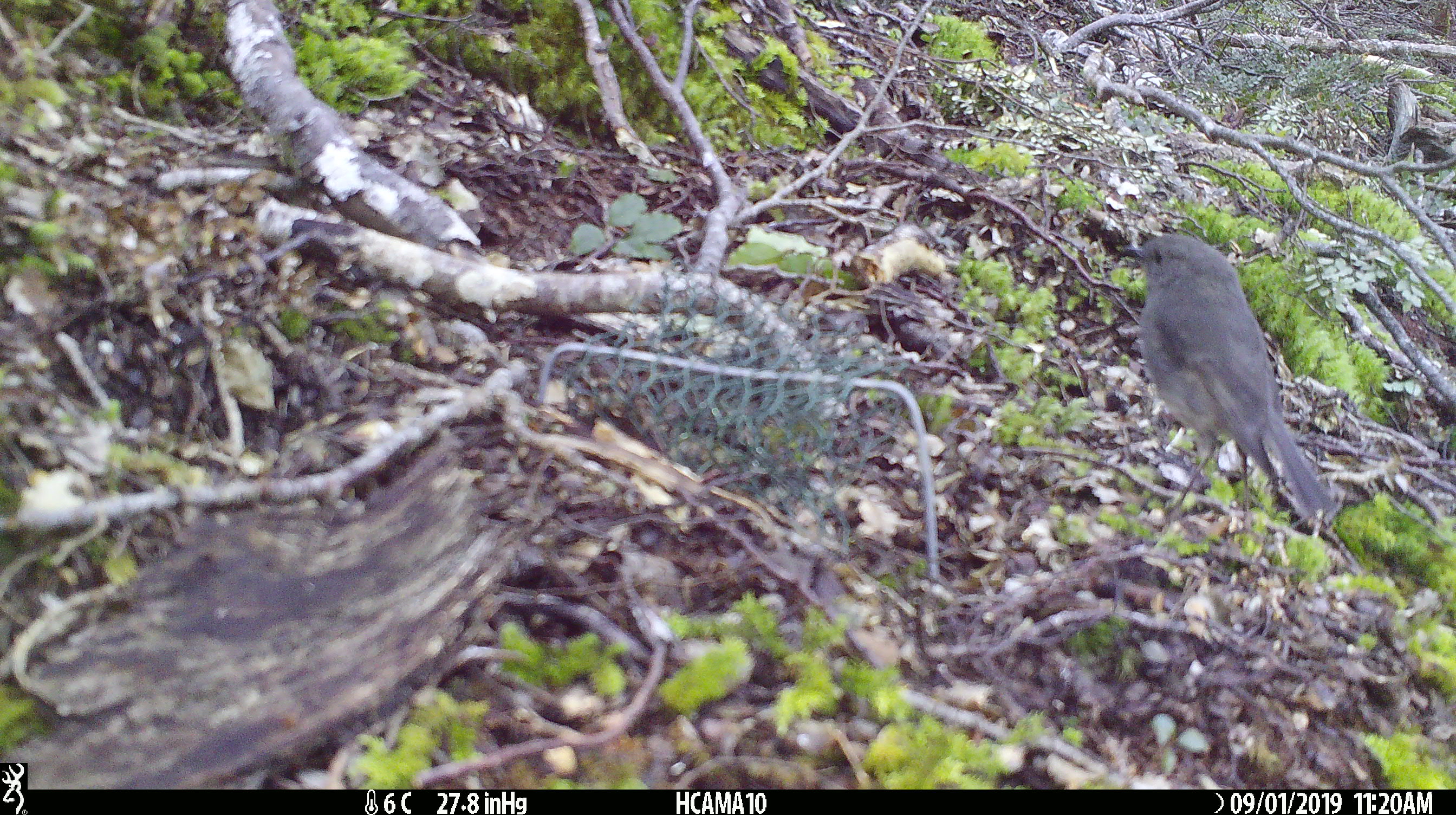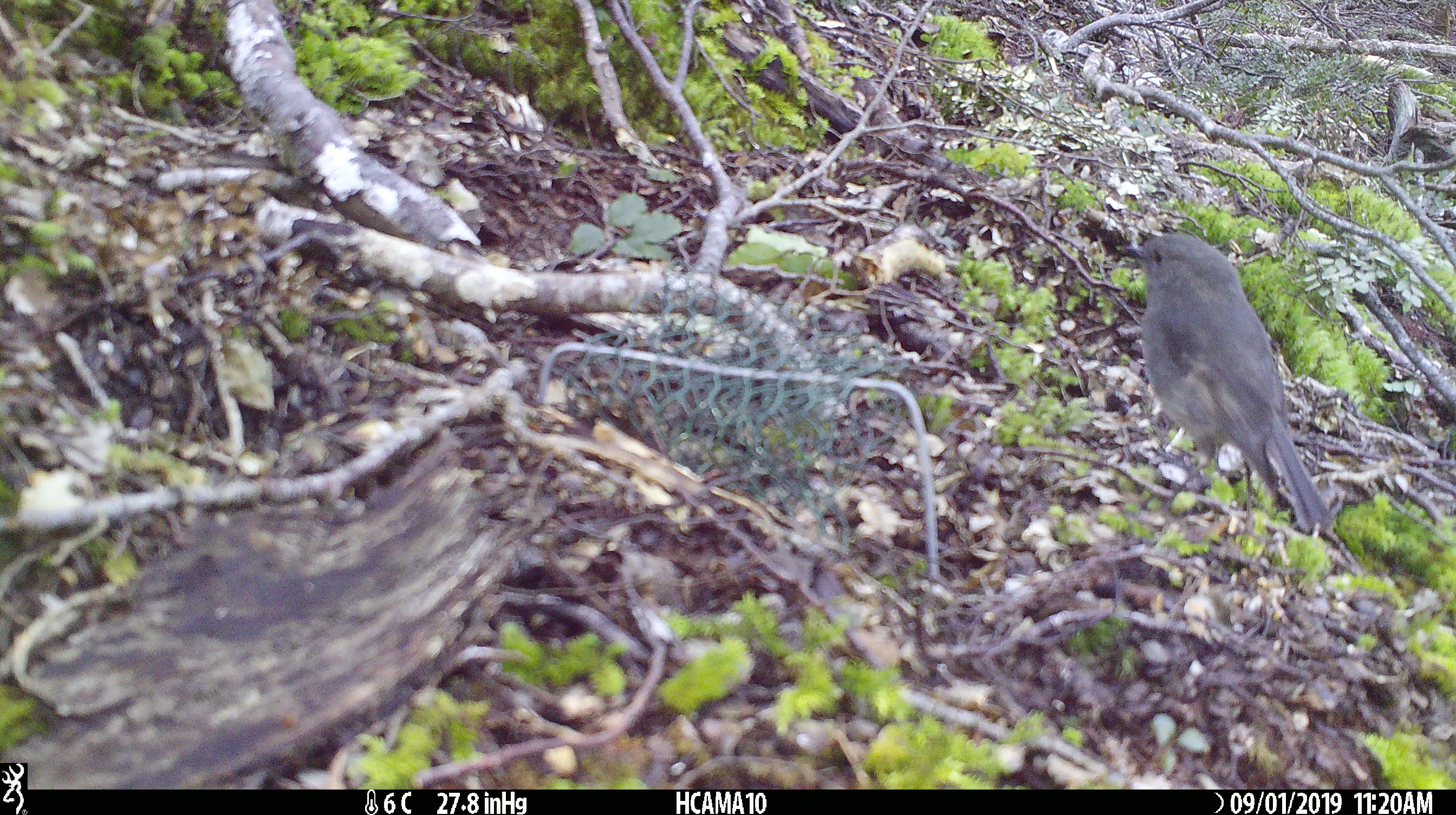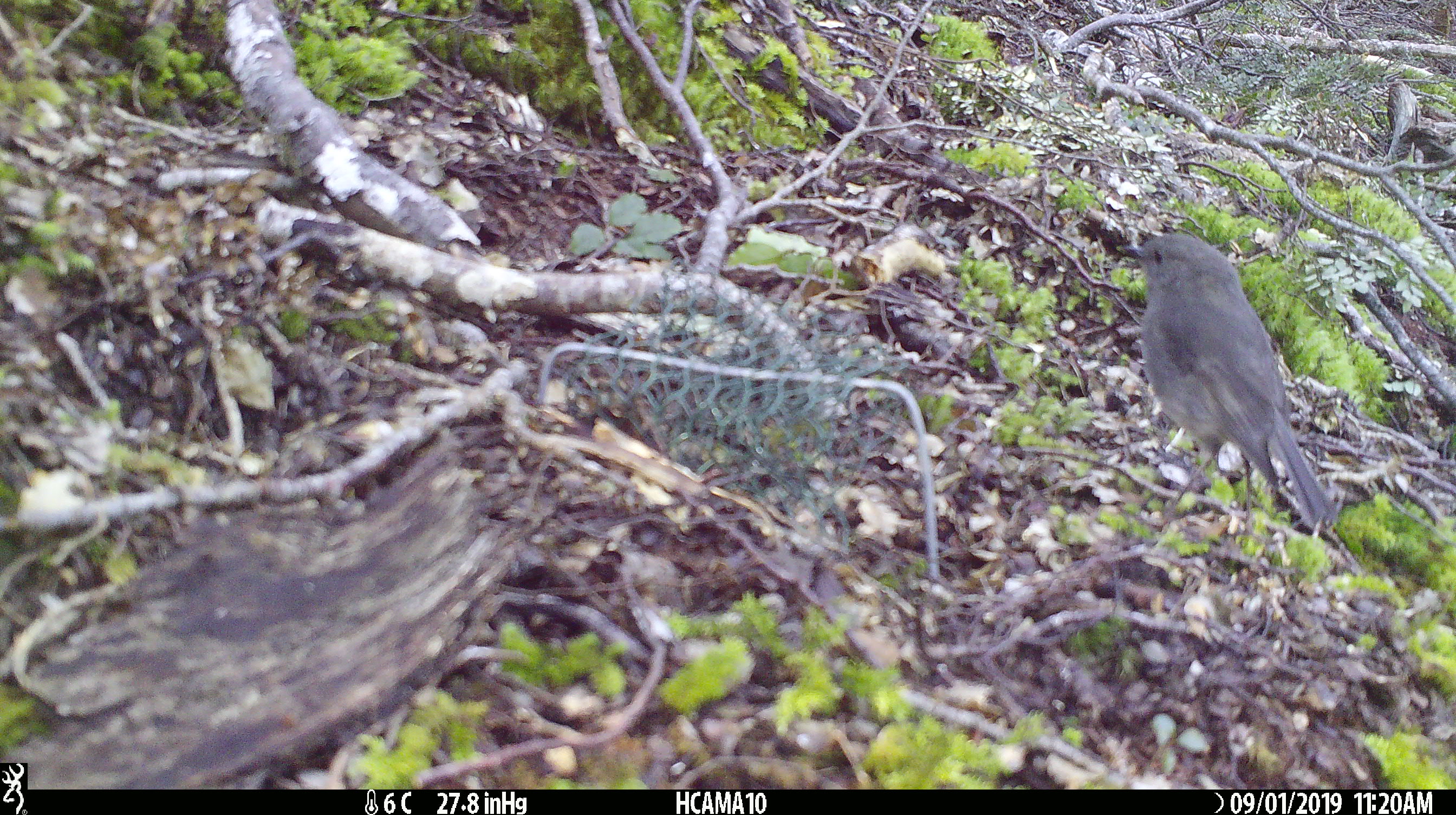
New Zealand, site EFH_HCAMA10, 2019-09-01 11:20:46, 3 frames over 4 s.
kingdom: Animalia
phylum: Chordata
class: Aves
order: Passeriformes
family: Petroicidae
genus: Petroica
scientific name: Petroica australis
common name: new zealand robin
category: robin